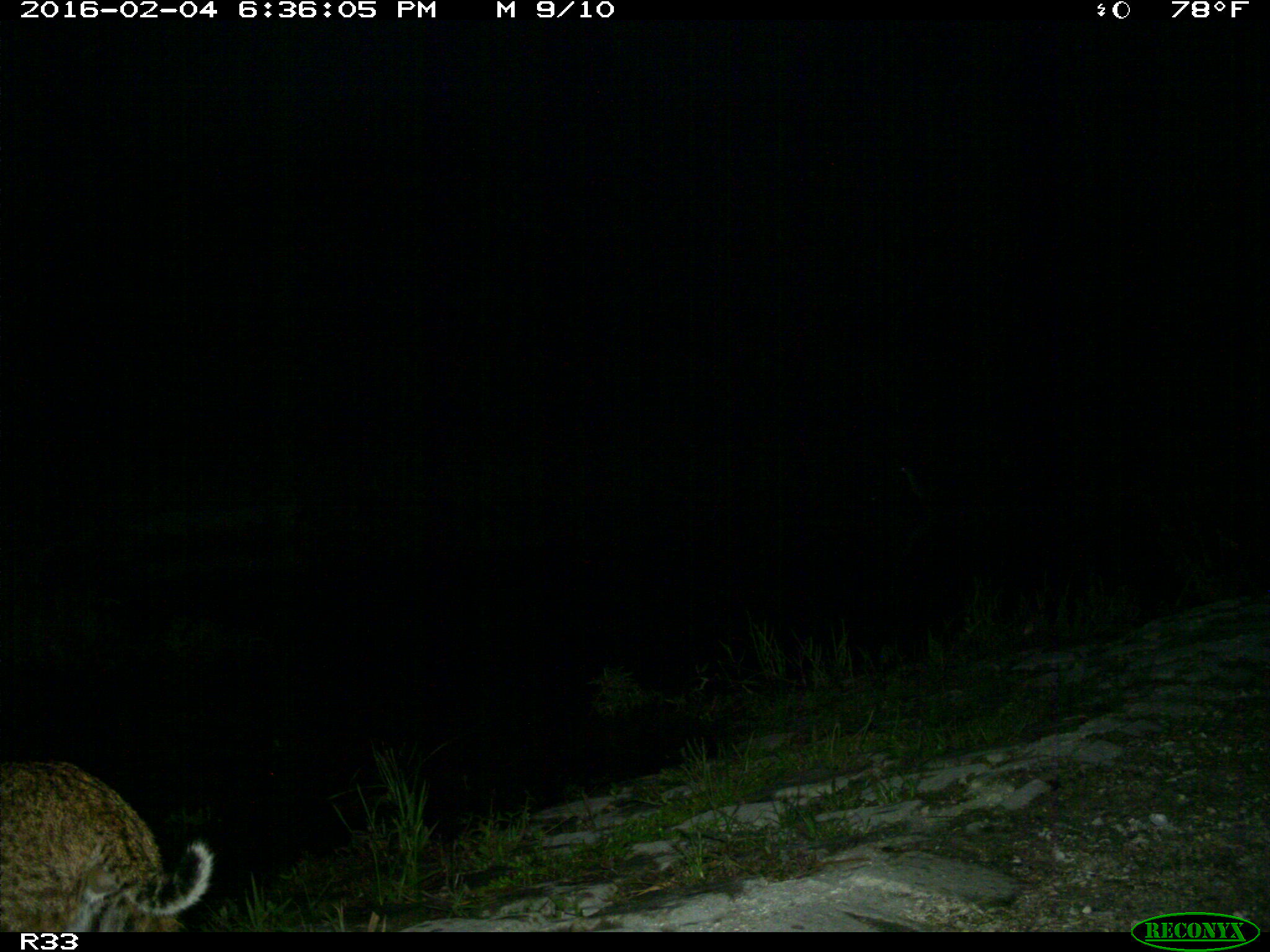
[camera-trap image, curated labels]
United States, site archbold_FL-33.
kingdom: Animalia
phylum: Chordata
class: Mammalia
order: Carnivora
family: Felidae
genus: Lynx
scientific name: Lynx rufus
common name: bobcat